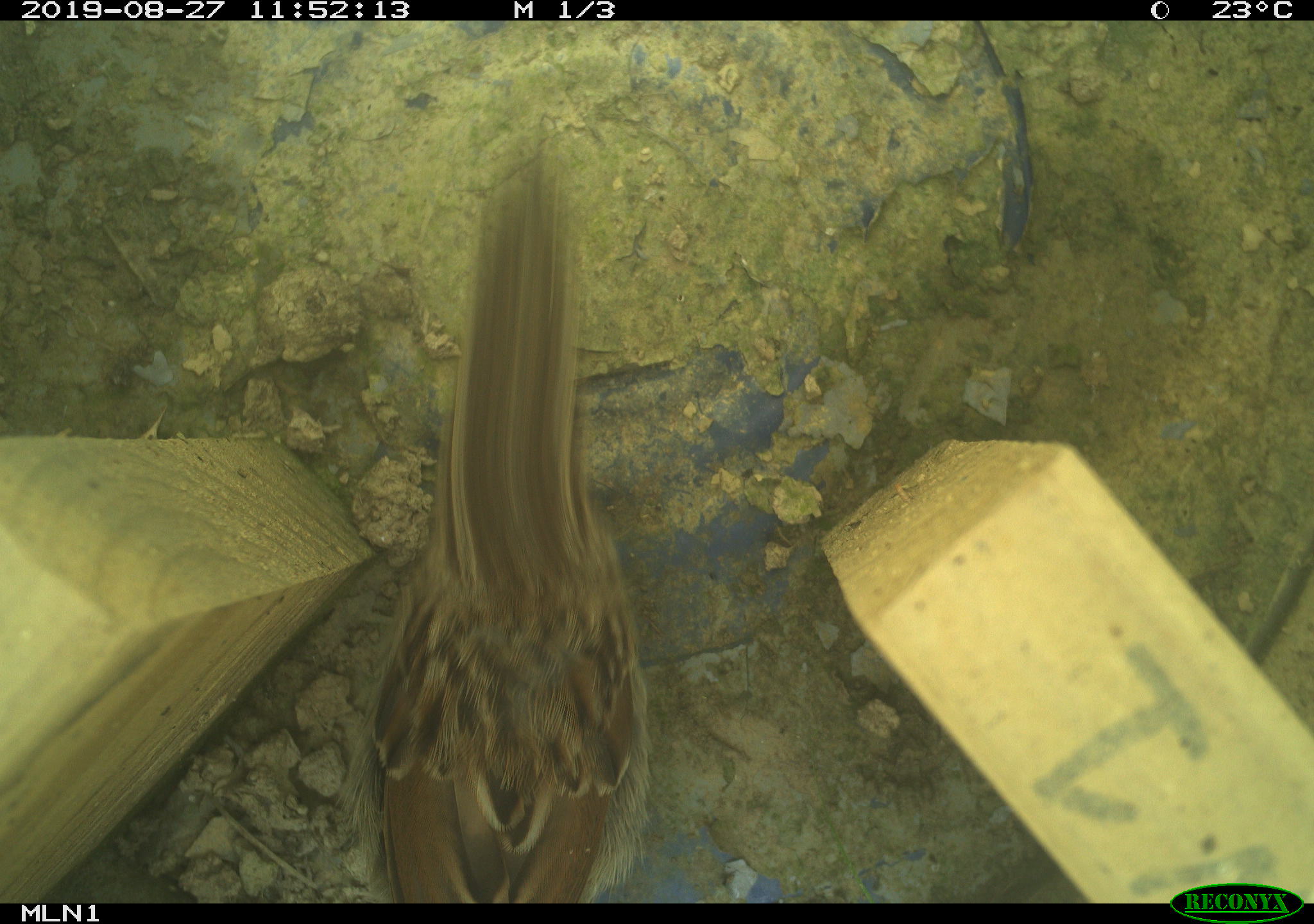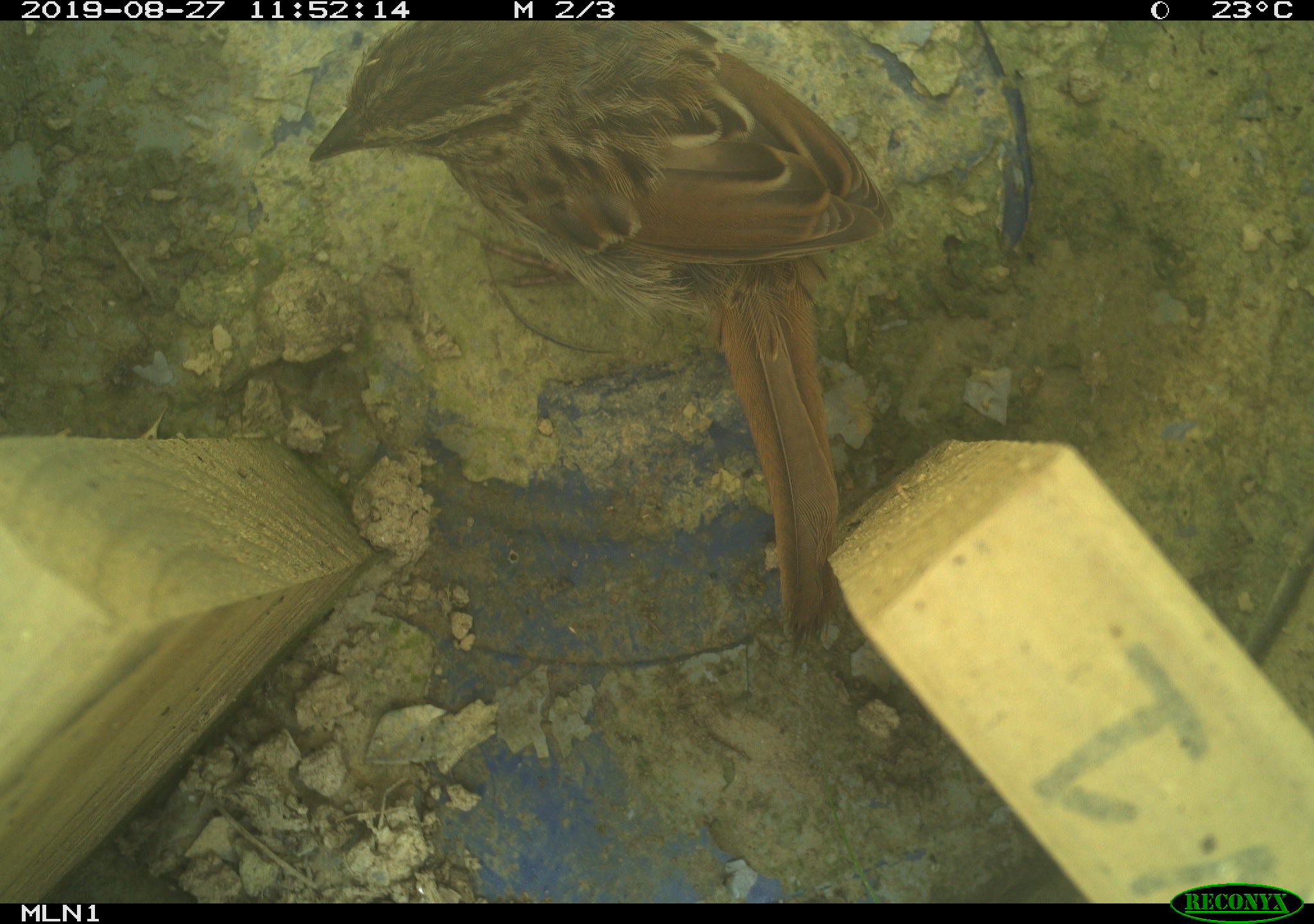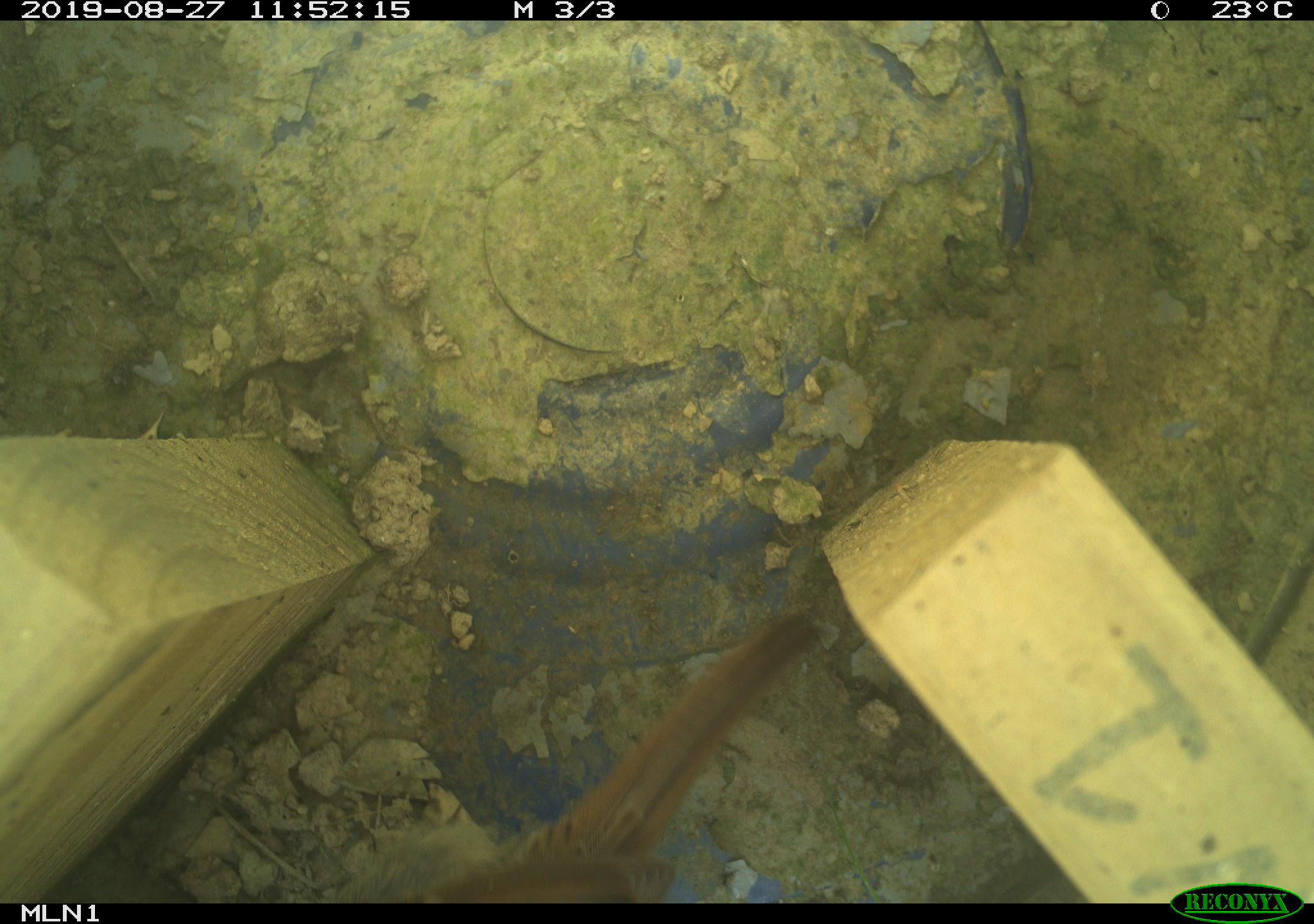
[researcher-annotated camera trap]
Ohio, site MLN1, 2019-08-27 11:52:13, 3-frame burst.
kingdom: Animalia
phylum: Chordata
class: Aves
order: Passeriformes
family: Passerellidae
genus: Melospiza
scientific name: Melospiza melodia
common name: song sparrow